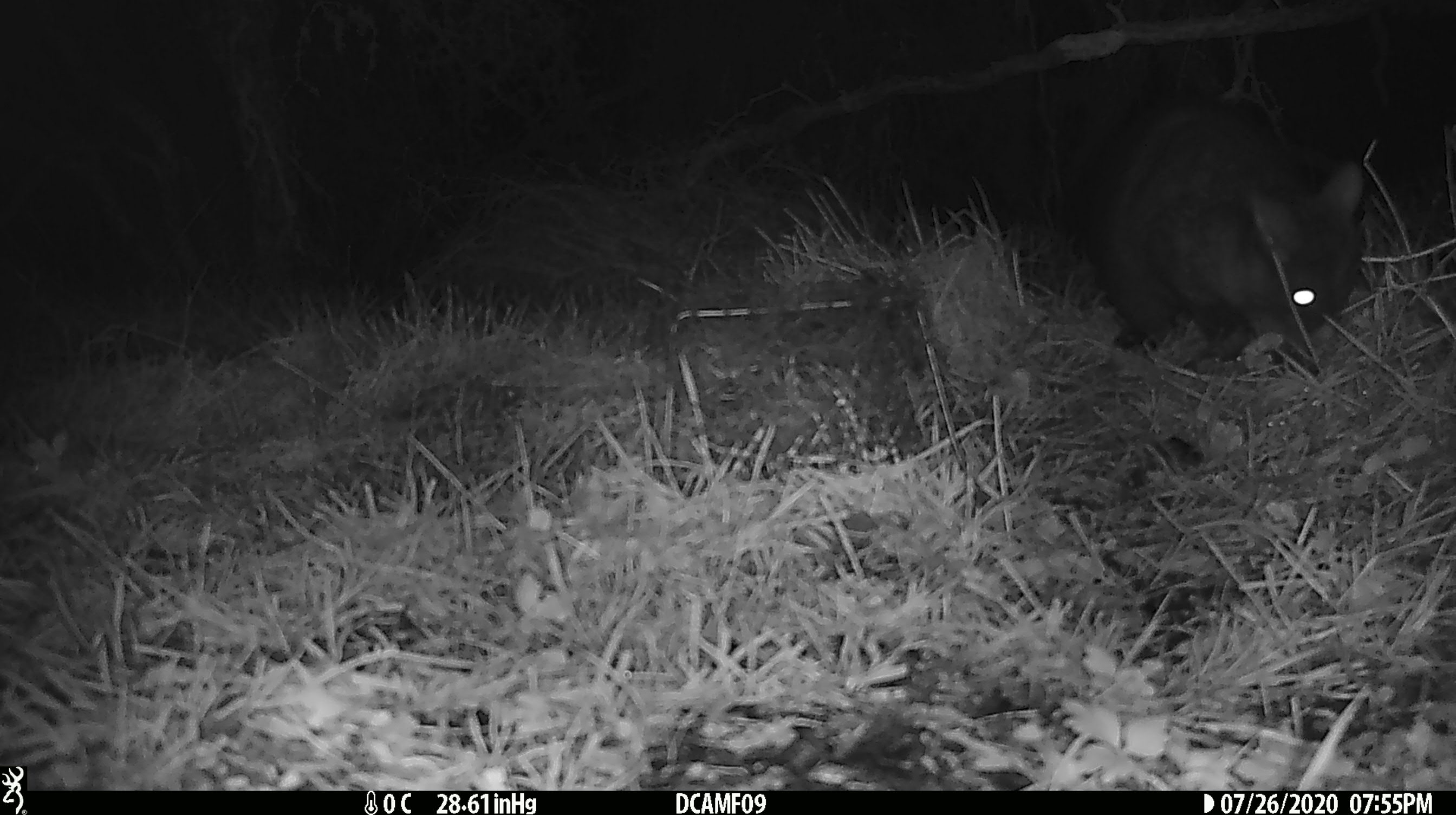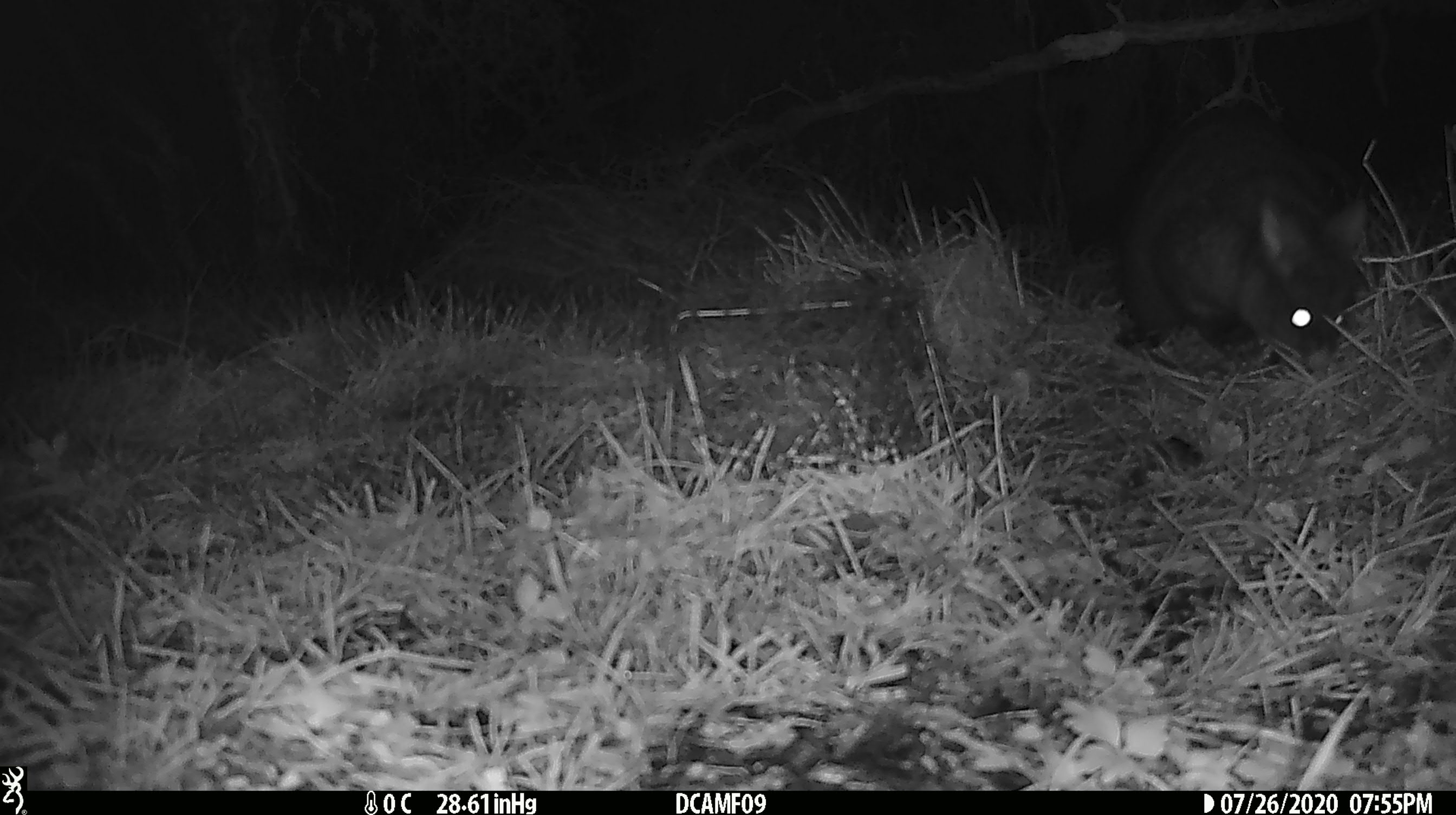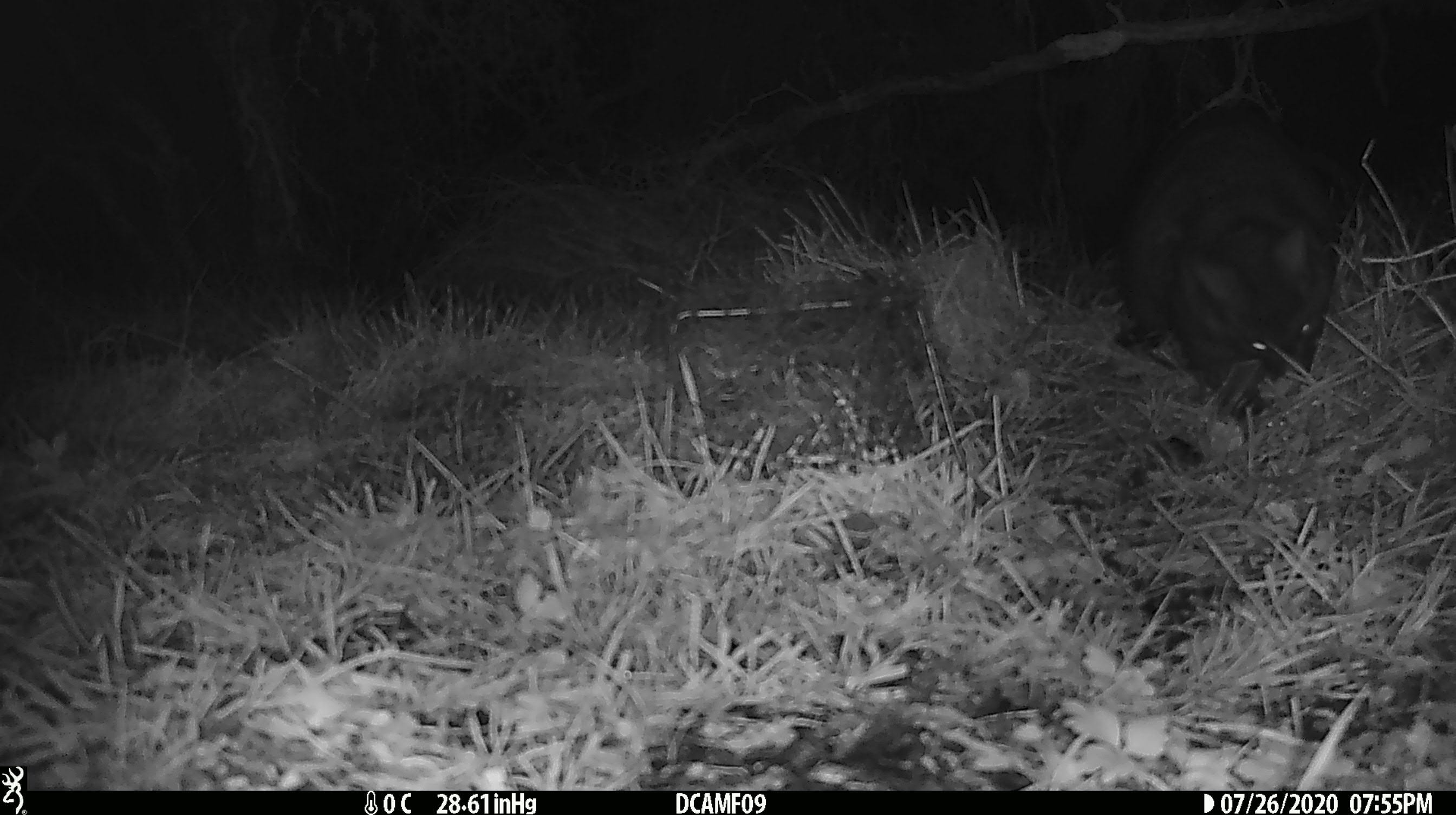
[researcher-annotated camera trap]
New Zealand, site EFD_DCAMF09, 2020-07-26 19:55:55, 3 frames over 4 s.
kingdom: Animalia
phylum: Chordata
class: Mammalia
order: Diprotodontia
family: Phalangeridae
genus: Trichosurus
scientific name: Trichosurus vulpecula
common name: common brushtail possum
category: possum